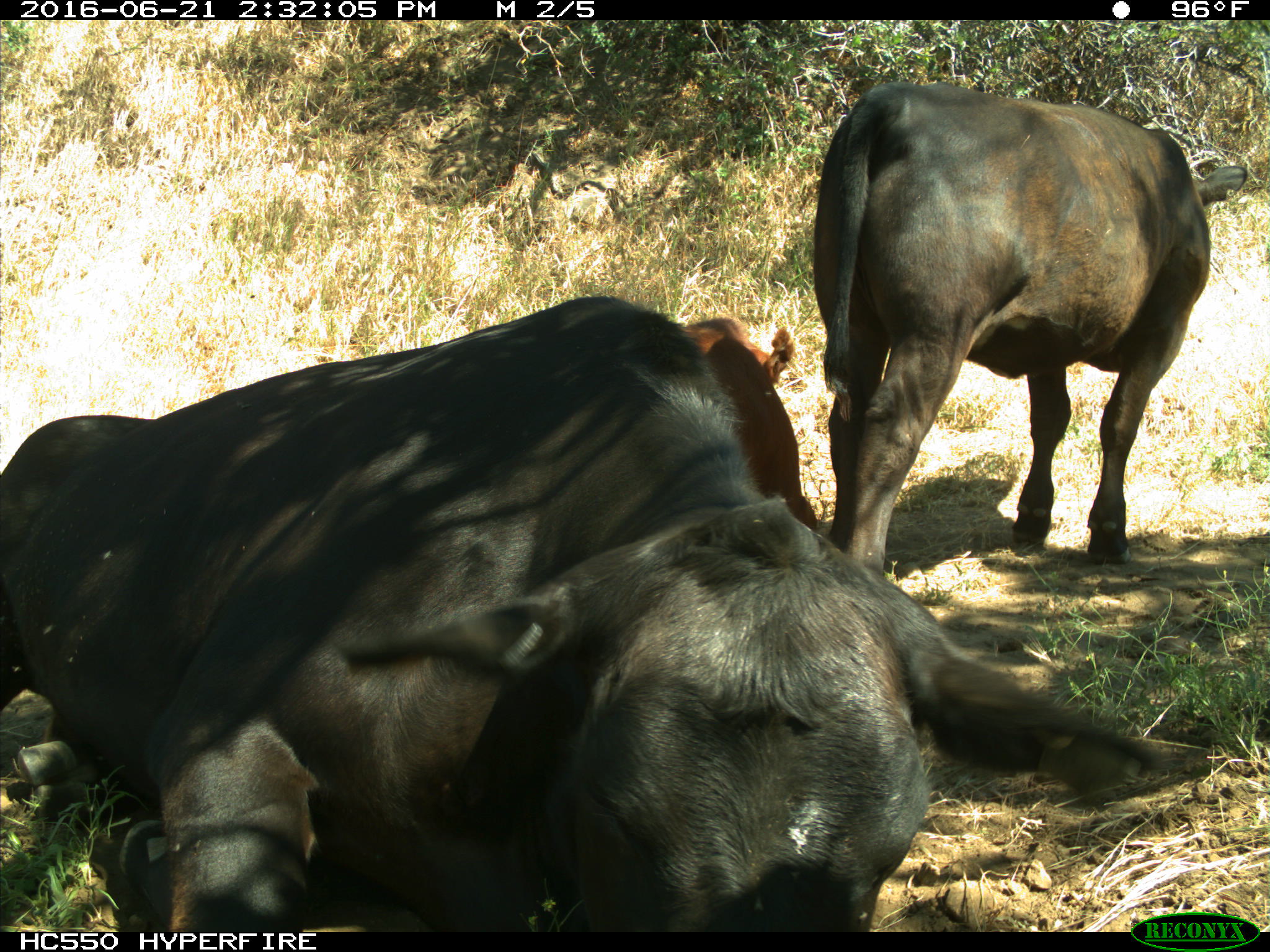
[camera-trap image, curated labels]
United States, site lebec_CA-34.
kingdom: Animalia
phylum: Chordata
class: Mammalia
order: Artiodactyla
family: Bovidae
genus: Bos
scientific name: Bos taurus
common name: domestic cow